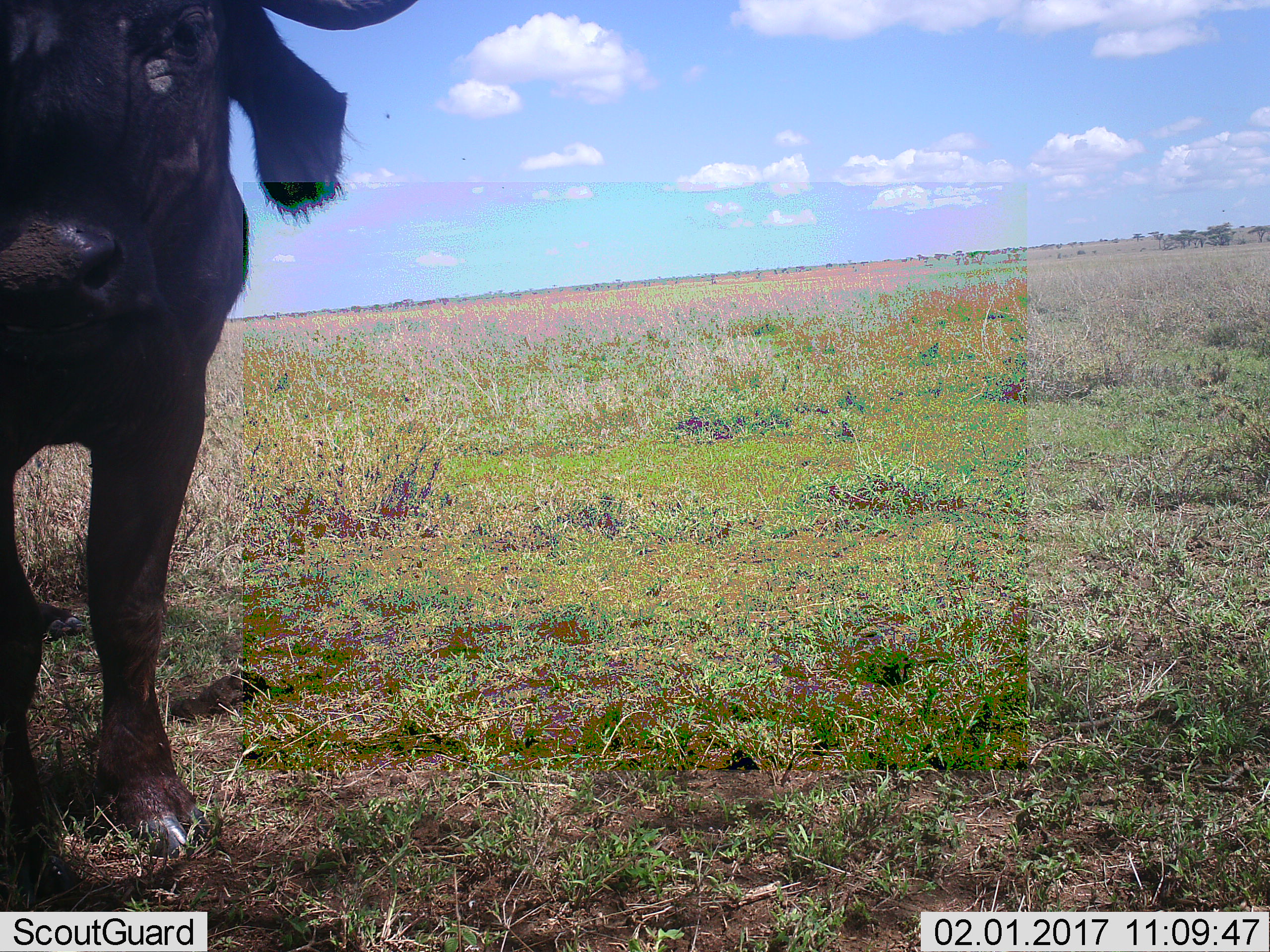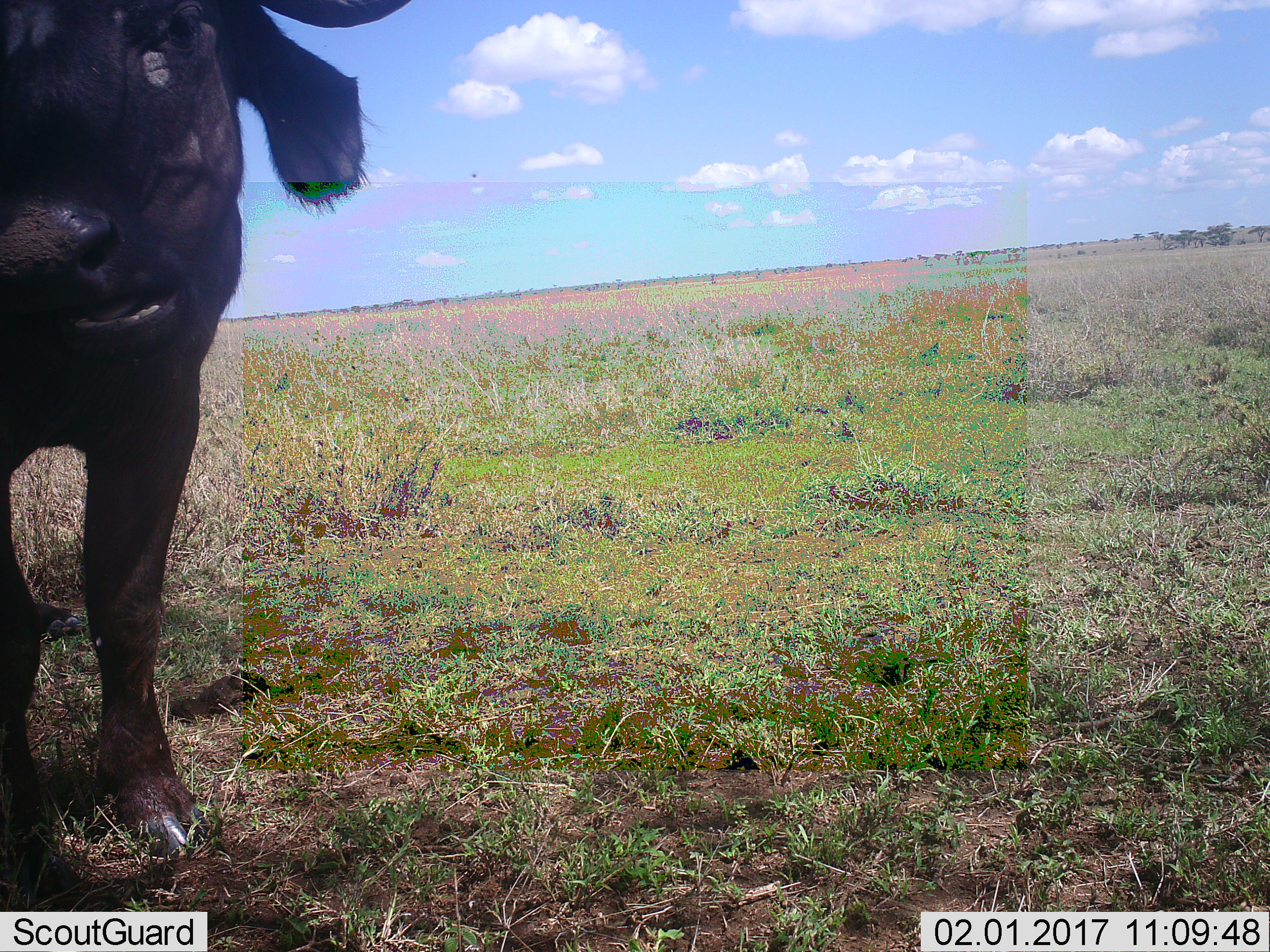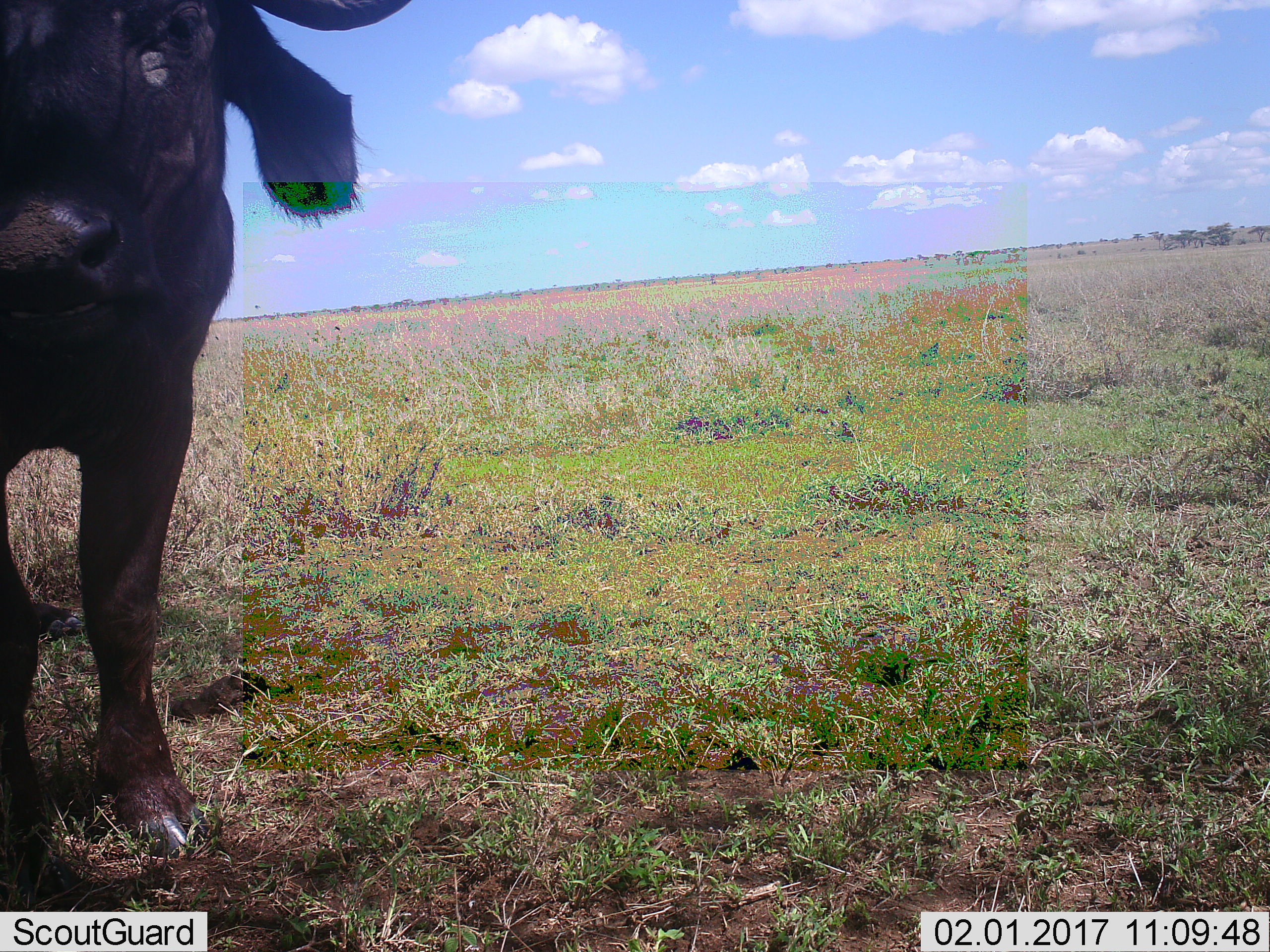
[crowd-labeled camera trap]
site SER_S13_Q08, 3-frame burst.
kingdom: Animalia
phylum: Chordata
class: Mammalia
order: Artiodactyla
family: Bovidae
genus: Syncerus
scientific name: Syncerus caffer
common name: african buffalo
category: buffalo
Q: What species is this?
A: Buffalo (african buffalo) (Syncerus caffer).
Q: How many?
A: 1.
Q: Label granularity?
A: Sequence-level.